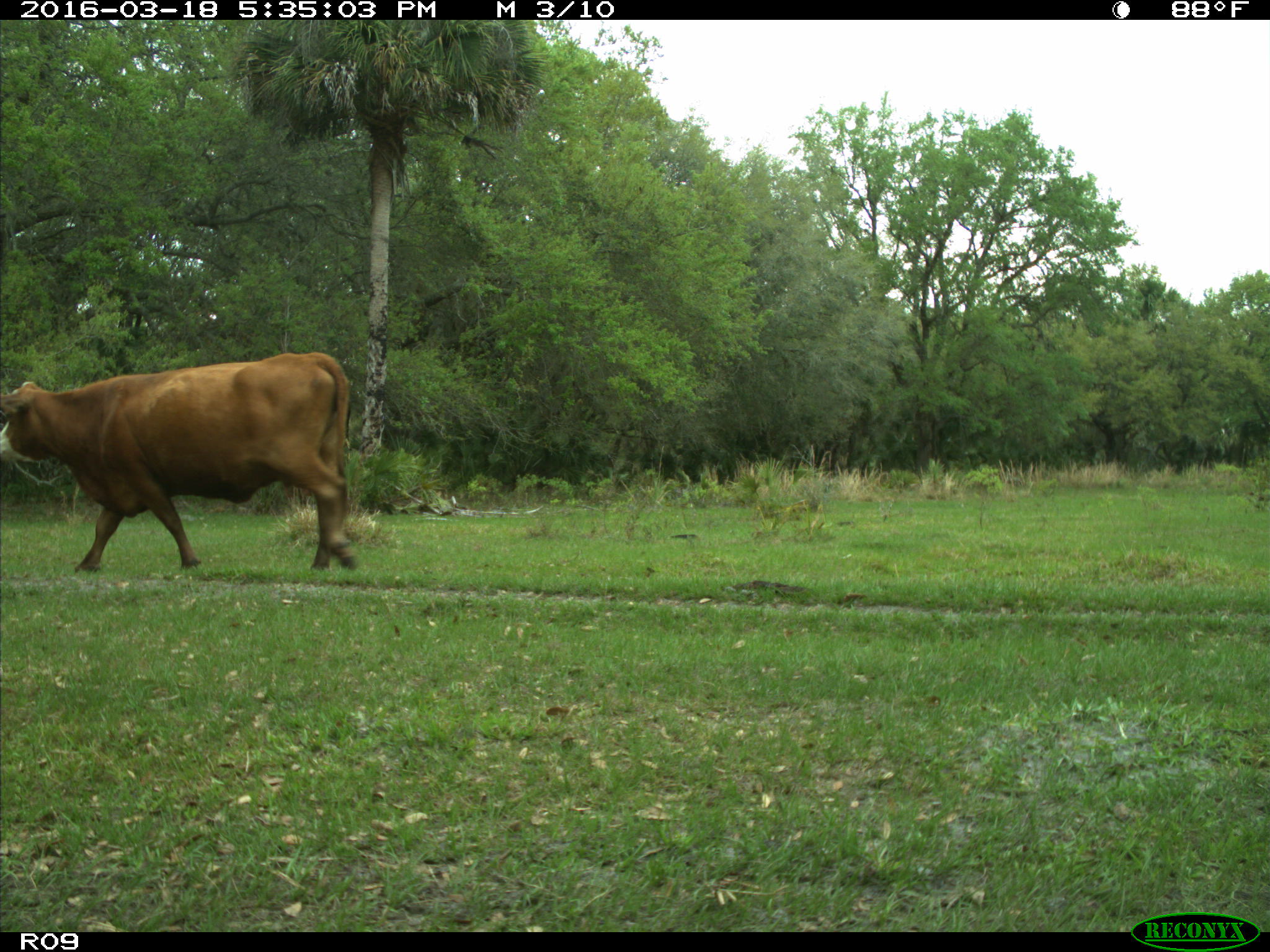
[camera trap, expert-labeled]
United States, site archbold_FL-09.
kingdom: Animalia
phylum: Chordata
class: Mammalia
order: Artiodactyla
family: Bovidae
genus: Bos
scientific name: Bos taurus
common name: domestic cow